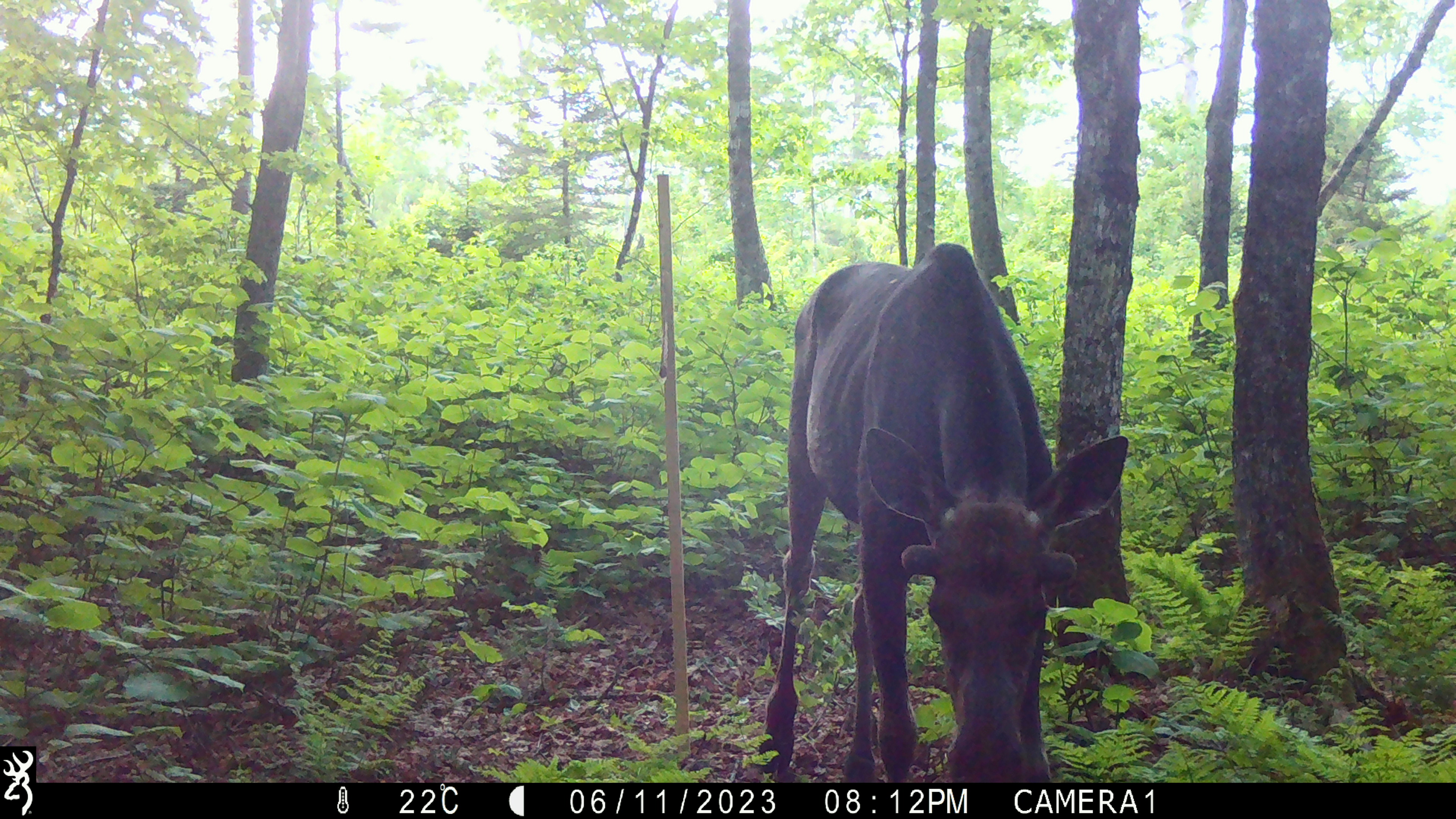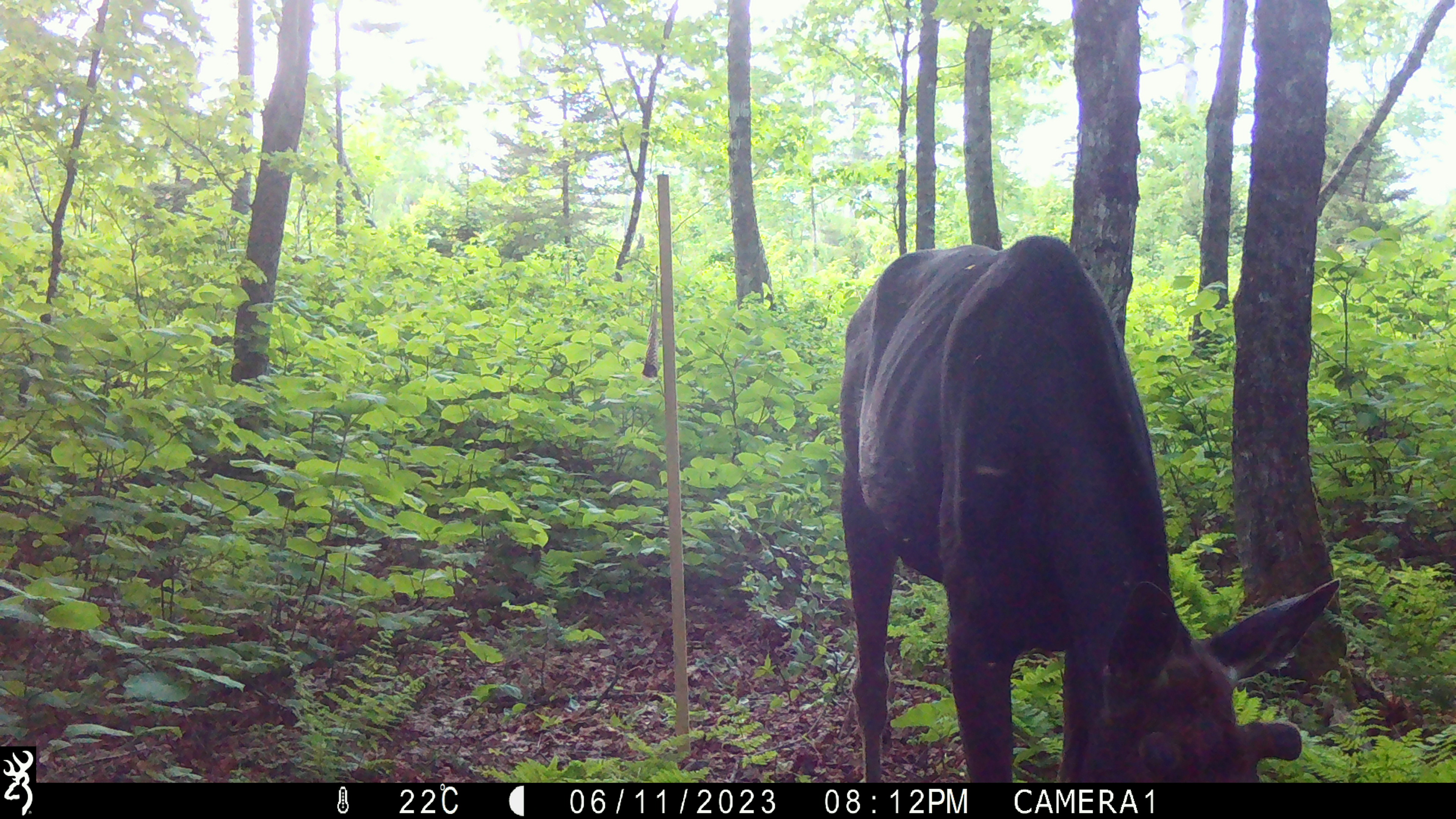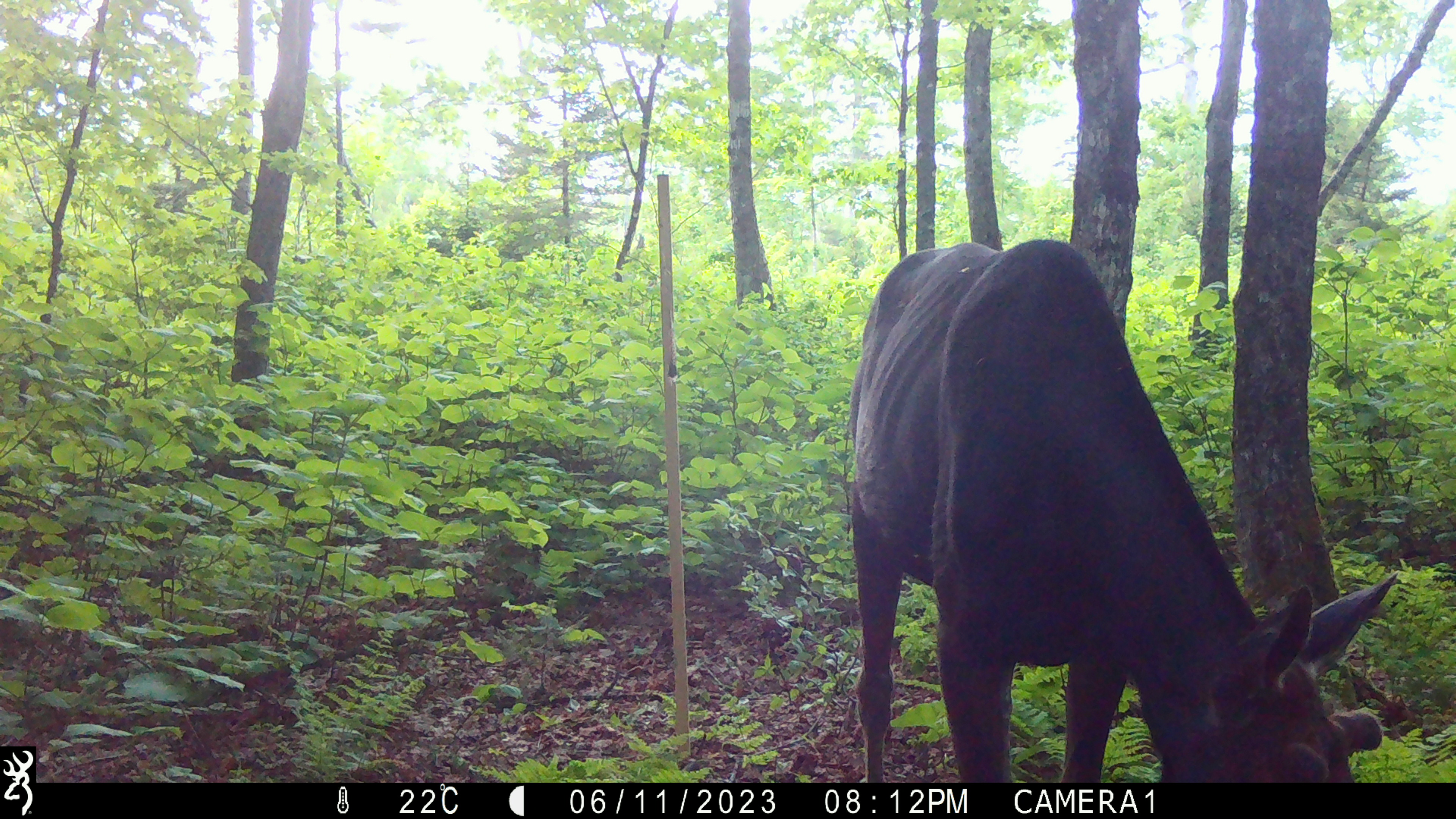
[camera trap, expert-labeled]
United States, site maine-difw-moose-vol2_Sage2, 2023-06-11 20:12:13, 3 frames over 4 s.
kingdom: Animalia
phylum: Chordata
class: Mammalia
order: Artiodactyla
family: Cervidae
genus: Alces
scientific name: Alces alces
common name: moose